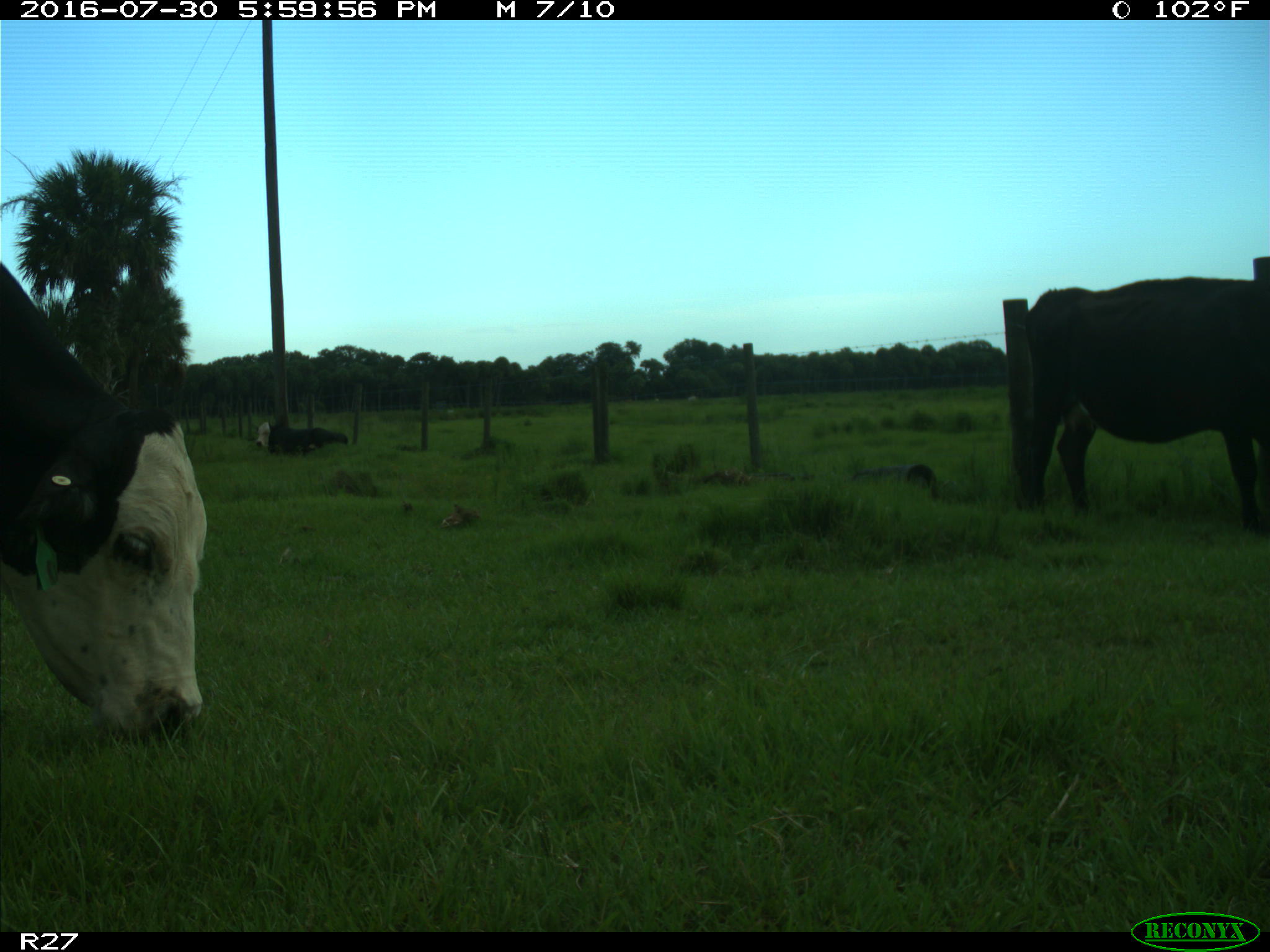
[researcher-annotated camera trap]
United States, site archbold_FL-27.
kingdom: Animalia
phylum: Chordata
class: Mammalia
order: Artiodactyla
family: Bovidae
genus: Bos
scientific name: Bos taurus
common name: domestic cow